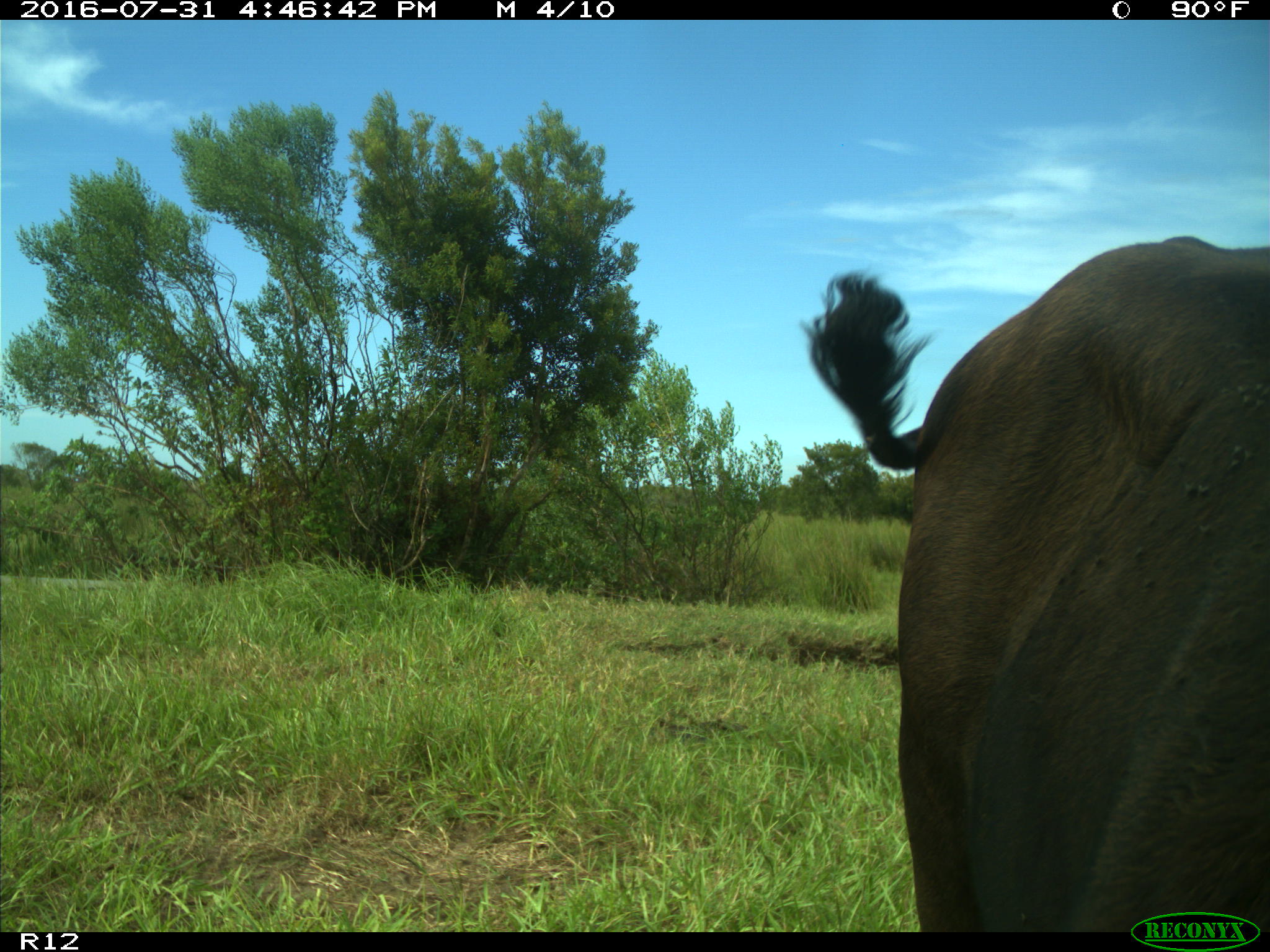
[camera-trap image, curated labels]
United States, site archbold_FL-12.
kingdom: Animalia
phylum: Chordata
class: Mammalia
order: Artiodactyla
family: Bovidae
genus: Bos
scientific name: Bos taurus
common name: domestic cow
Bos taurus (domestic cow).